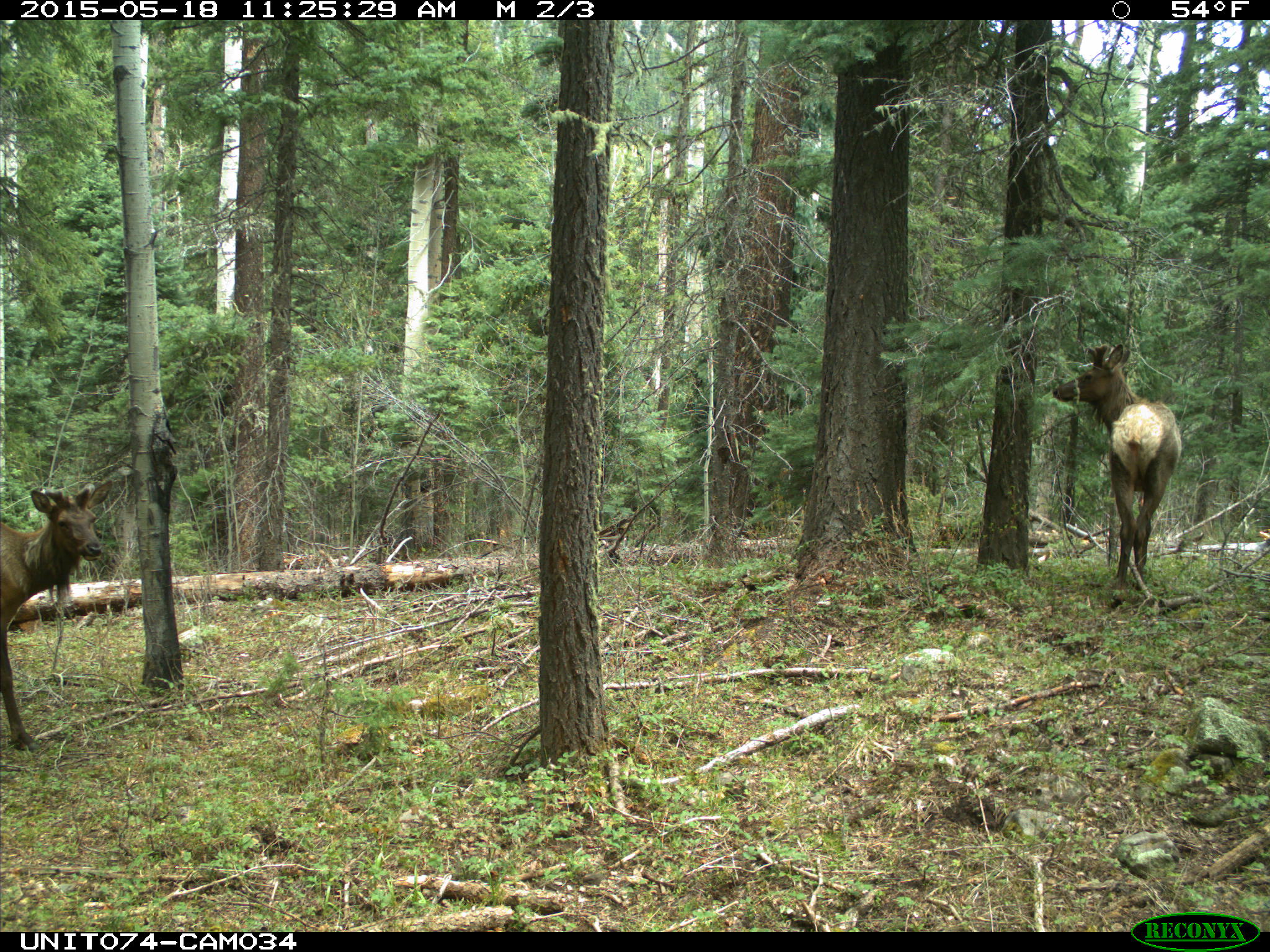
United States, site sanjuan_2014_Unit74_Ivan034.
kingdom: Animalia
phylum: Chordata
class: Mammalia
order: Artiodactyla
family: Cervidae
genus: Cervus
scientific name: Cervus elaphus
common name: red deer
Cervus elaphus (red deer).